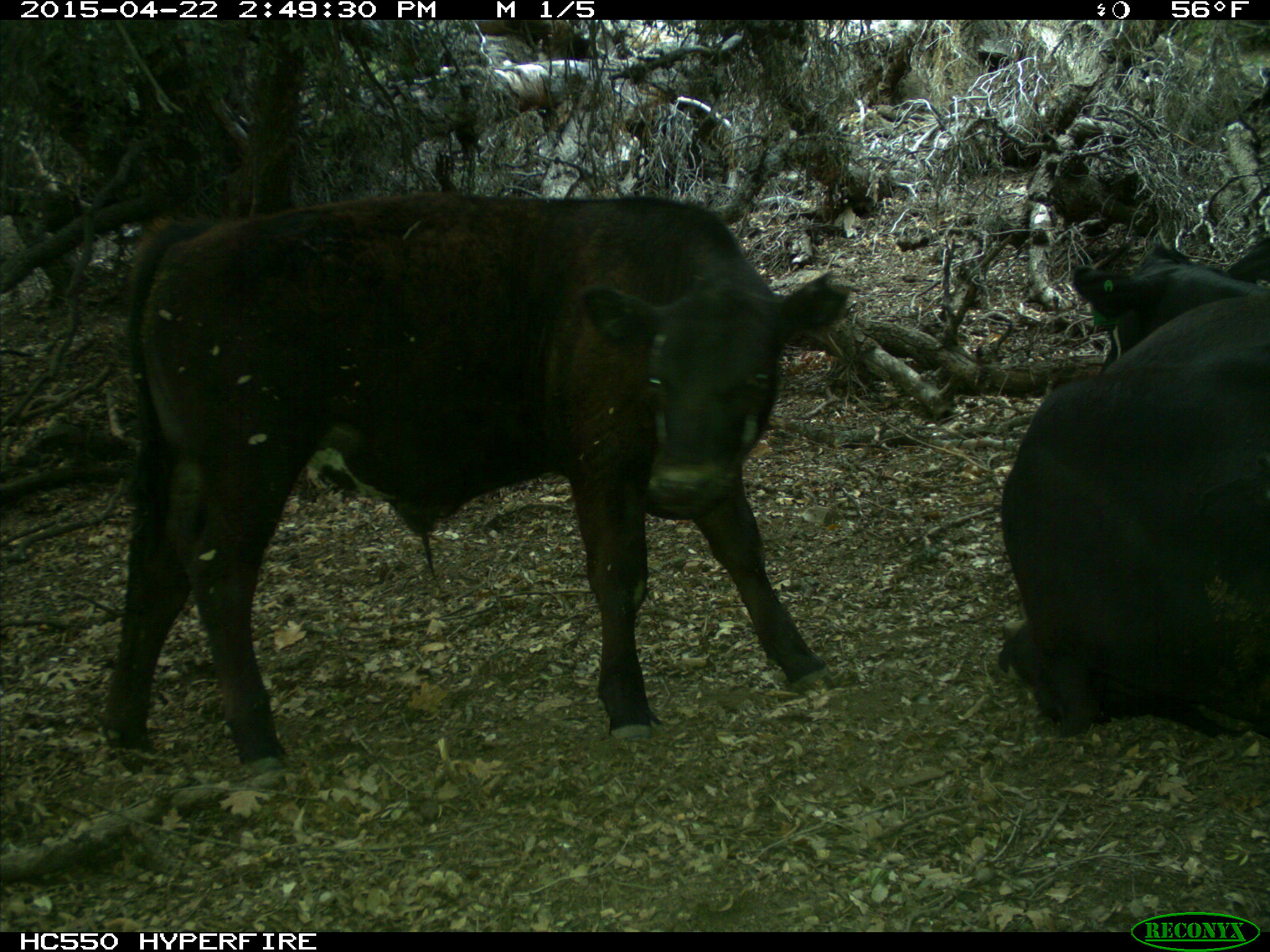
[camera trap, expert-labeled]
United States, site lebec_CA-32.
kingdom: Animalia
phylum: Chordata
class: Mammalia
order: Artiodactyla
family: Bovidae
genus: Bos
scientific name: Bos taurus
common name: domestic cow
Bos taurus (domestic cow).